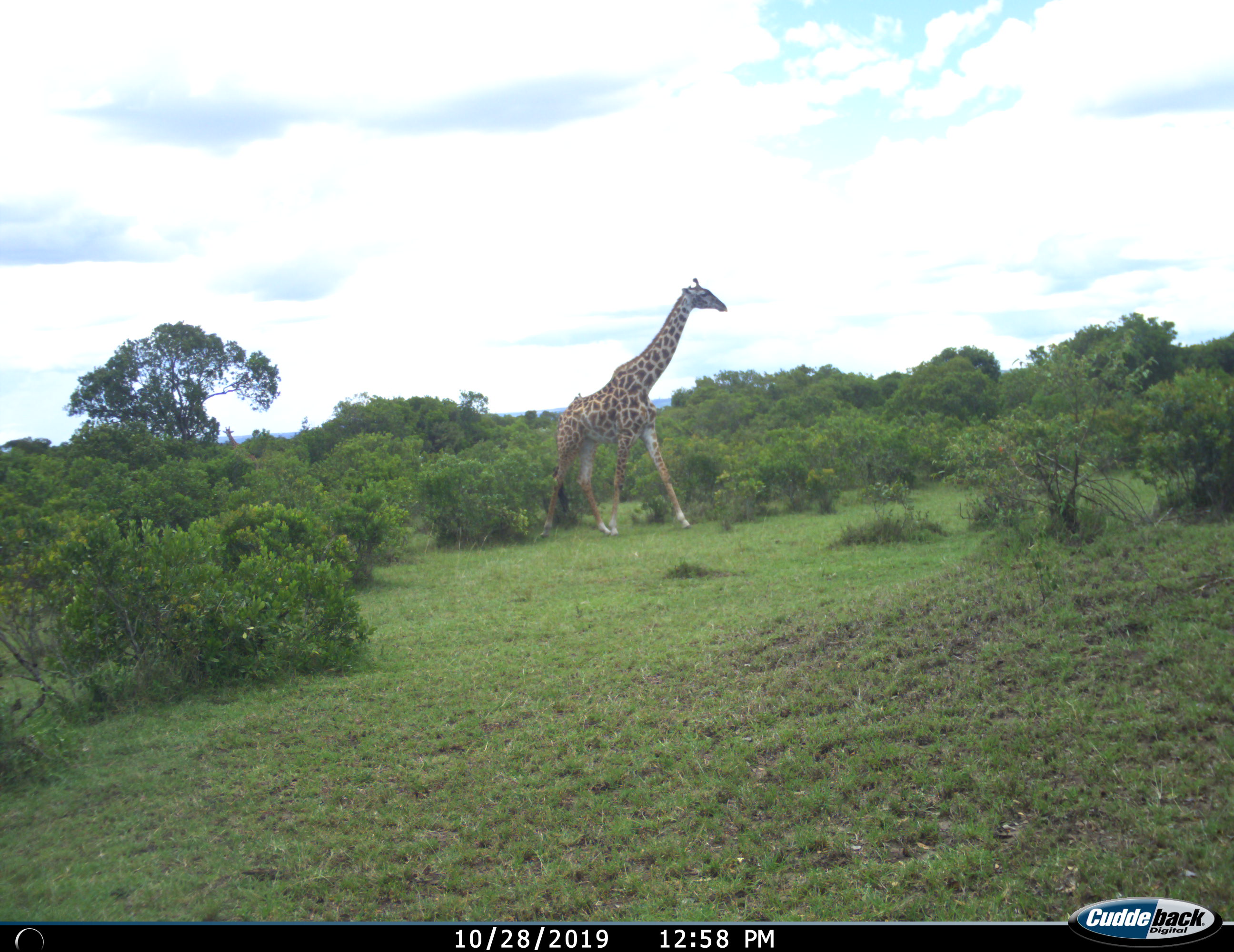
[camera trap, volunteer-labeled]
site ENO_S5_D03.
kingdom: Animalia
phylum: Chordata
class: Mammalia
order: Artiodactyla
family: Giraffidae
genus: Giraffa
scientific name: Giraffa camelopardalis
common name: giraffe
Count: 1.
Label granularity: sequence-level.